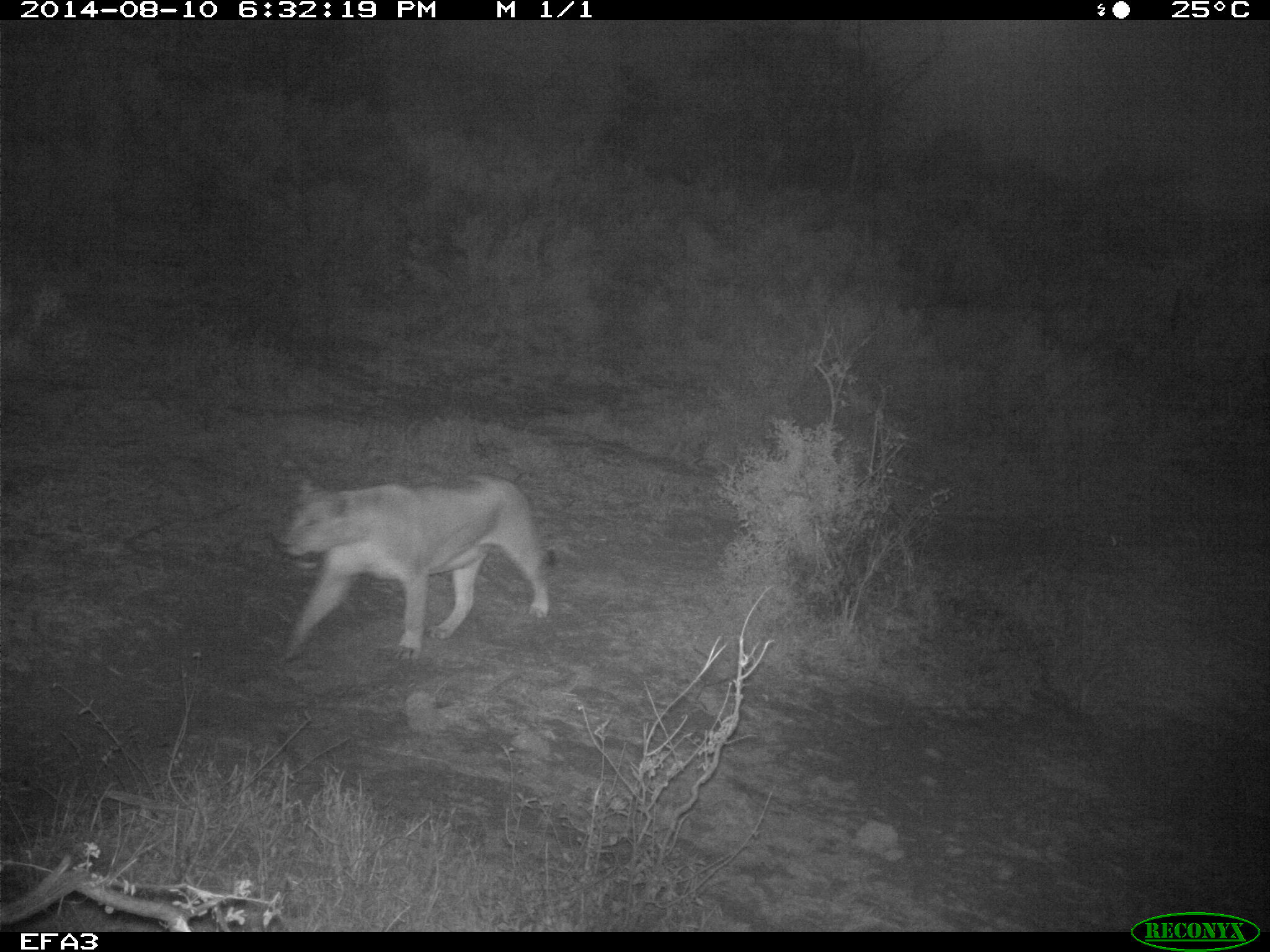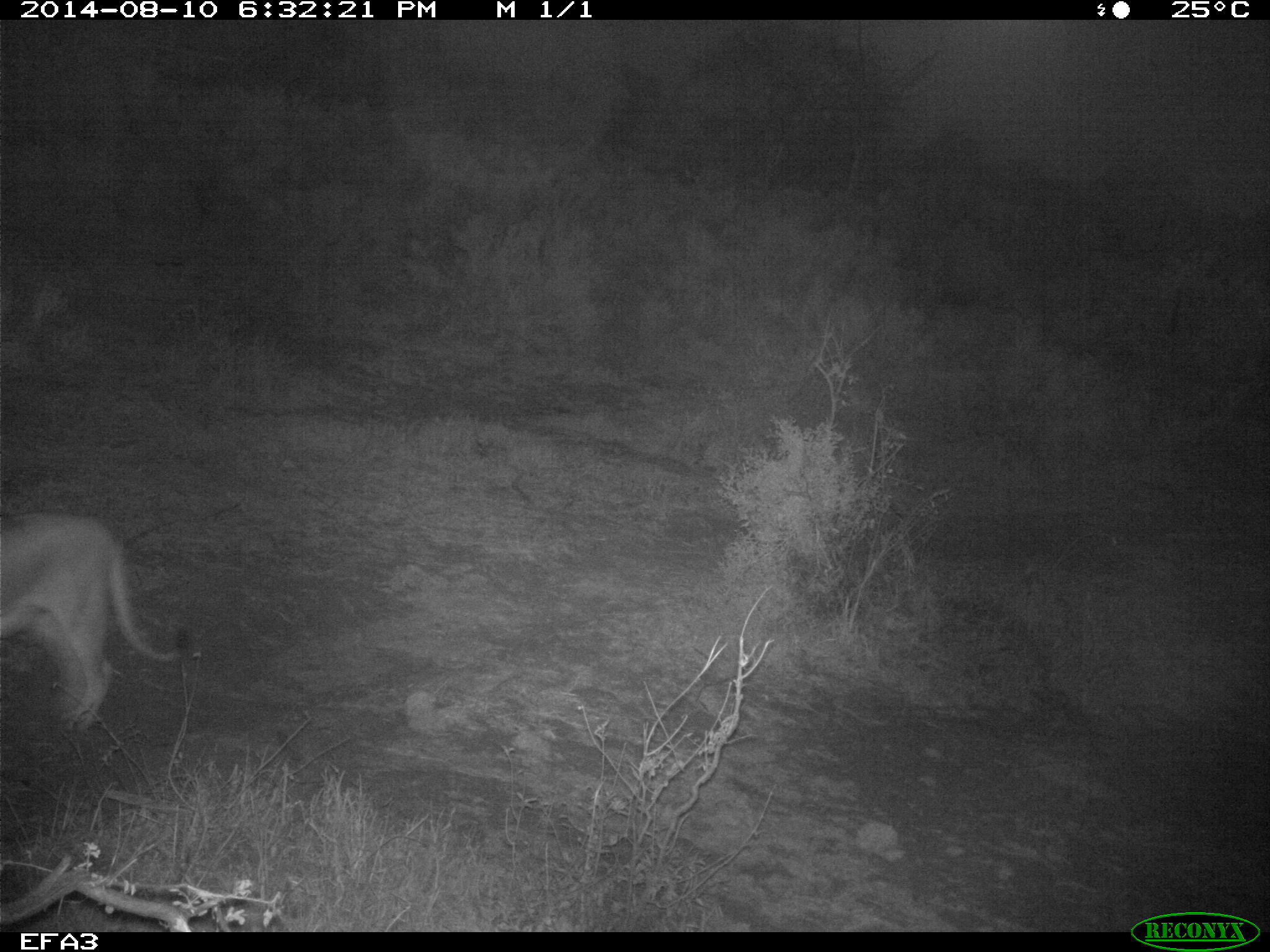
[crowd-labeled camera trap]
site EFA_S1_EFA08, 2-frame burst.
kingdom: Animalia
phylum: Chordata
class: Mammalia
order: Carnivora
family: Felidae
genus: Panthera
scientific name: Panthera leo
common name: lion female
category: lionfemale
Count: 1.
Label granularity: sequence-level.